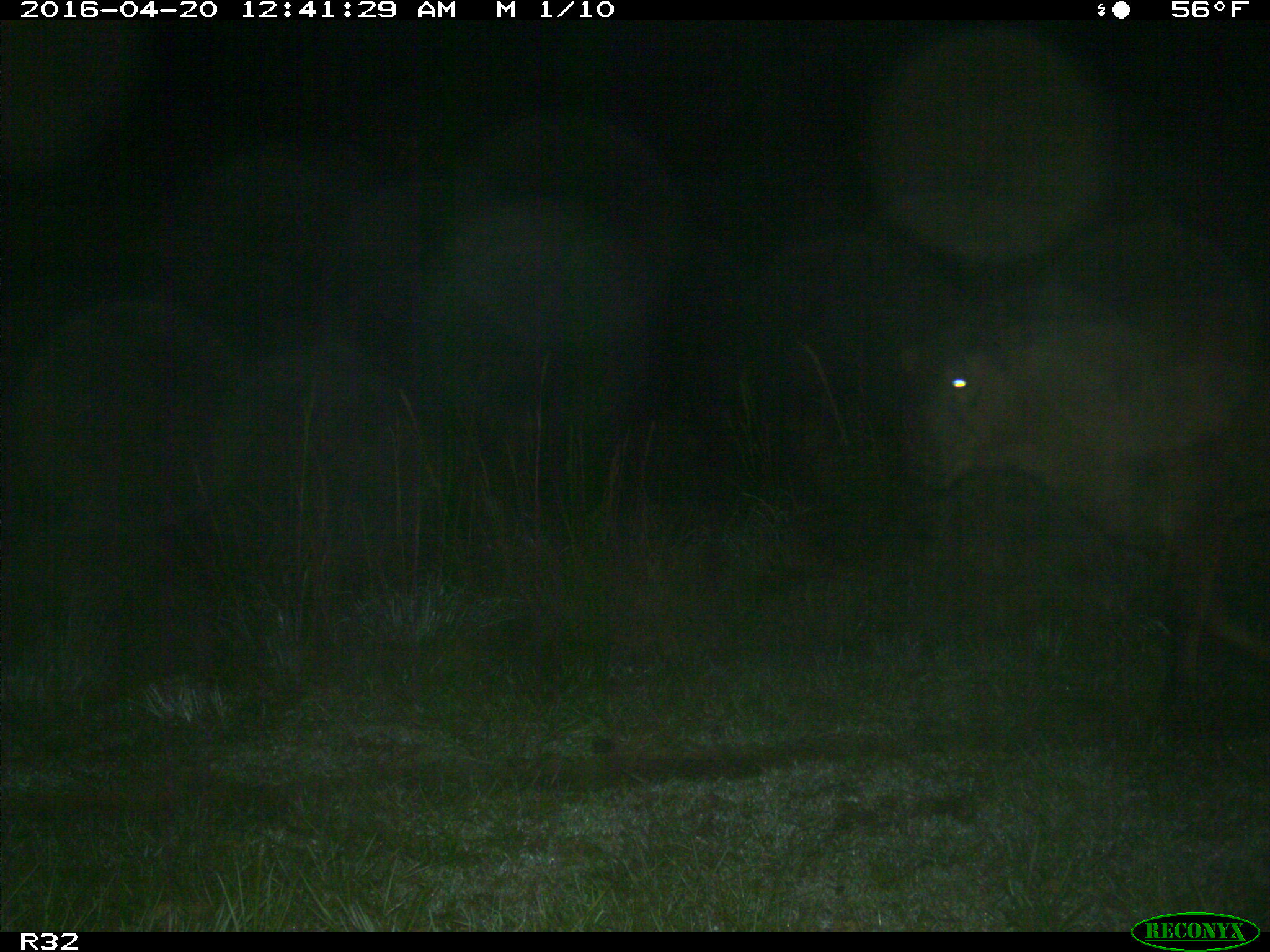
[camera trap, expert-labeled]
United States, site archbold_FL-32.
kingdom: Animalia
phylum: Chordata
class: Mammalia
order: Artiodactyla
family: Bovidae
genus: Bos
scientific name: Bos taurus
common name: domestic cow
Bos taurus (domestic cow).